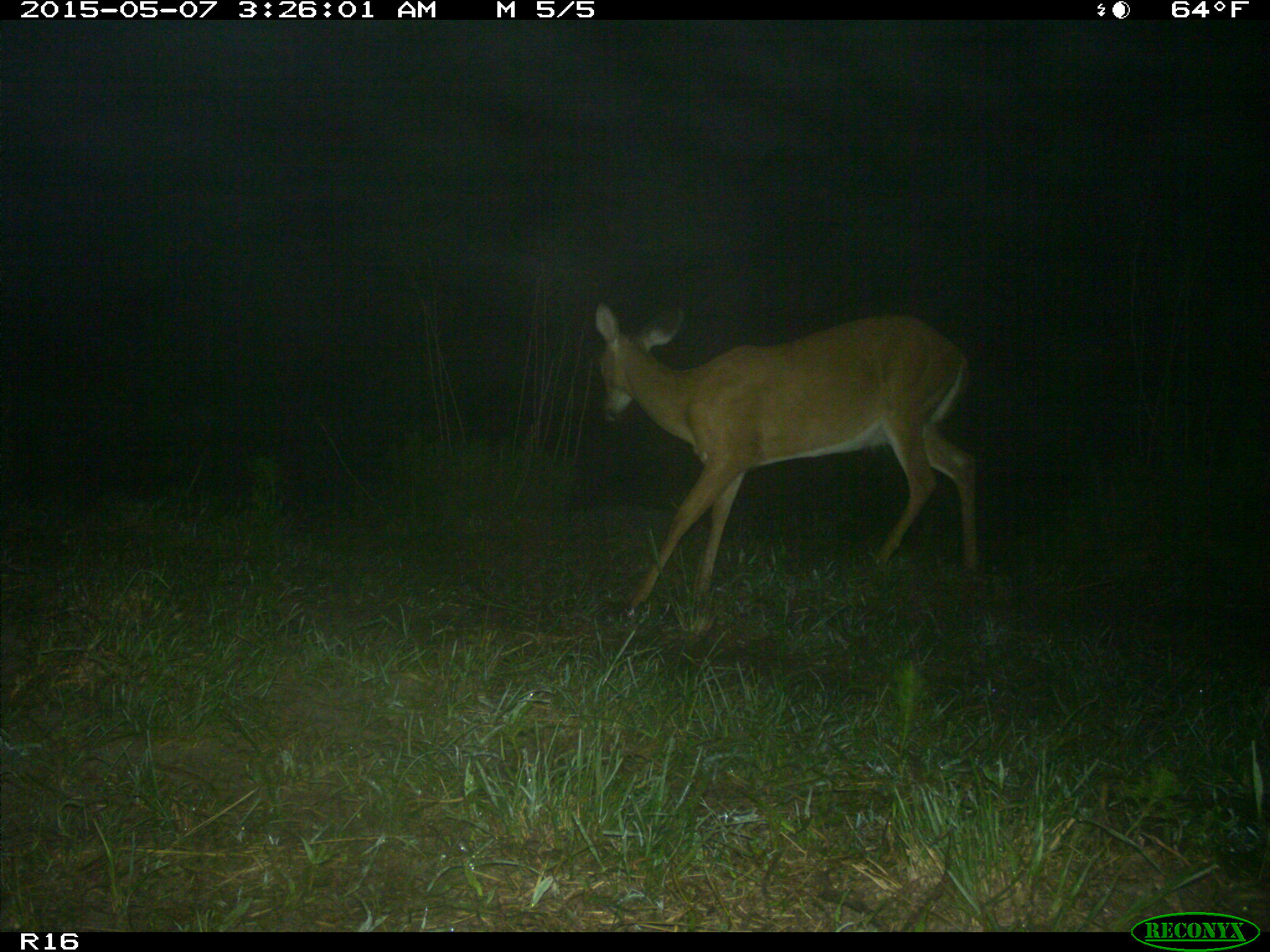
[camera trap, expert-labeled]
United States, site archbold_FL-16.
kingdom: Animalia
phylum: Chordata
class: Mammalia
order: Artiodactyla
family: Bovidae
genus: Bos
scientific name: Bos taurus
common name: domestic cow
Bos taurus (domestic cow).